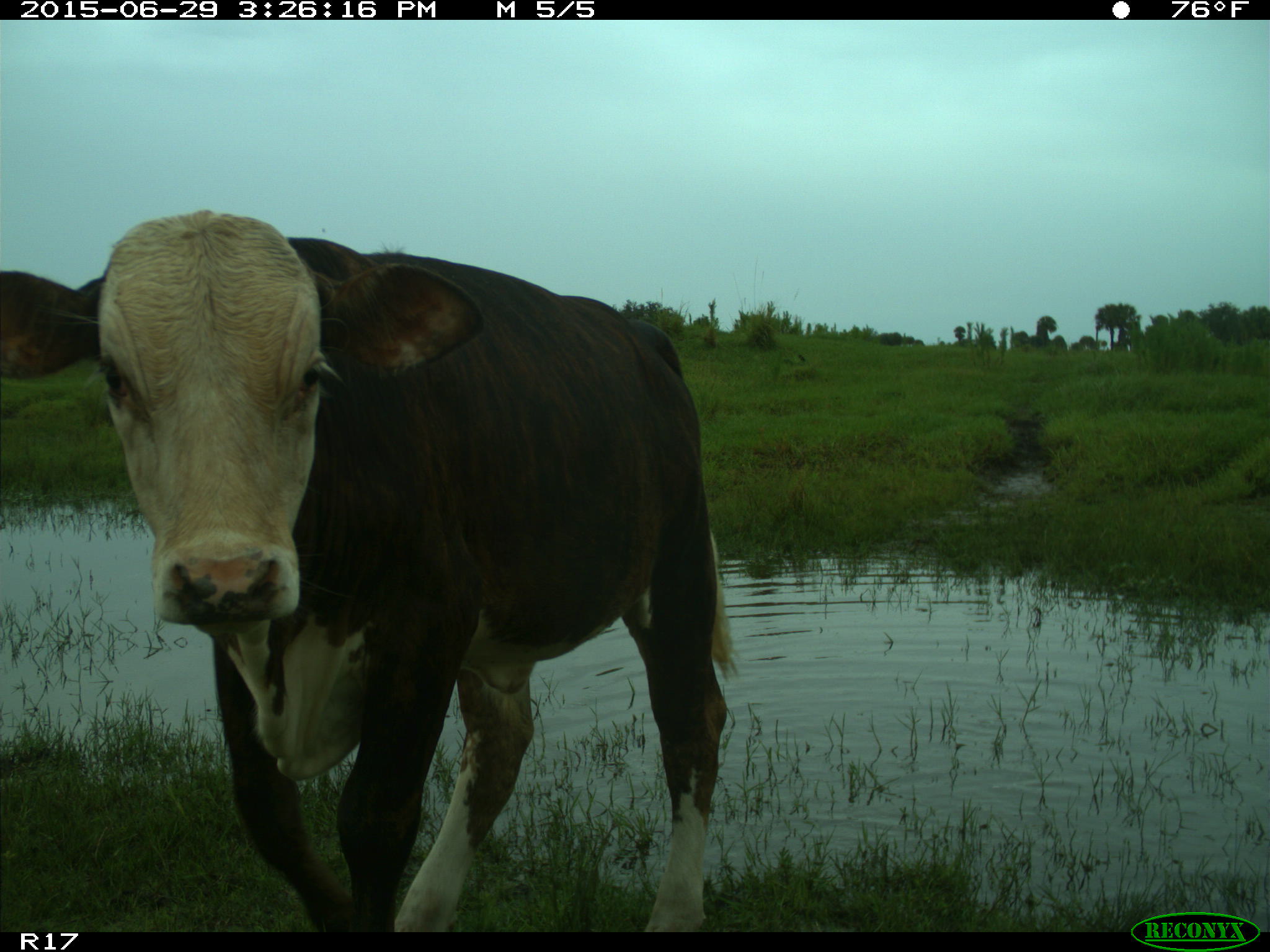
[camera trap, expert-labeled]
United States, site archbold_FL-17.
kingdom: Animalia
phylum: Chordata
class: Mammalia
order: Artiodactyla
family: Bovidae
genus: Bos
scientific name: Bos taurus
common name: domestic cow